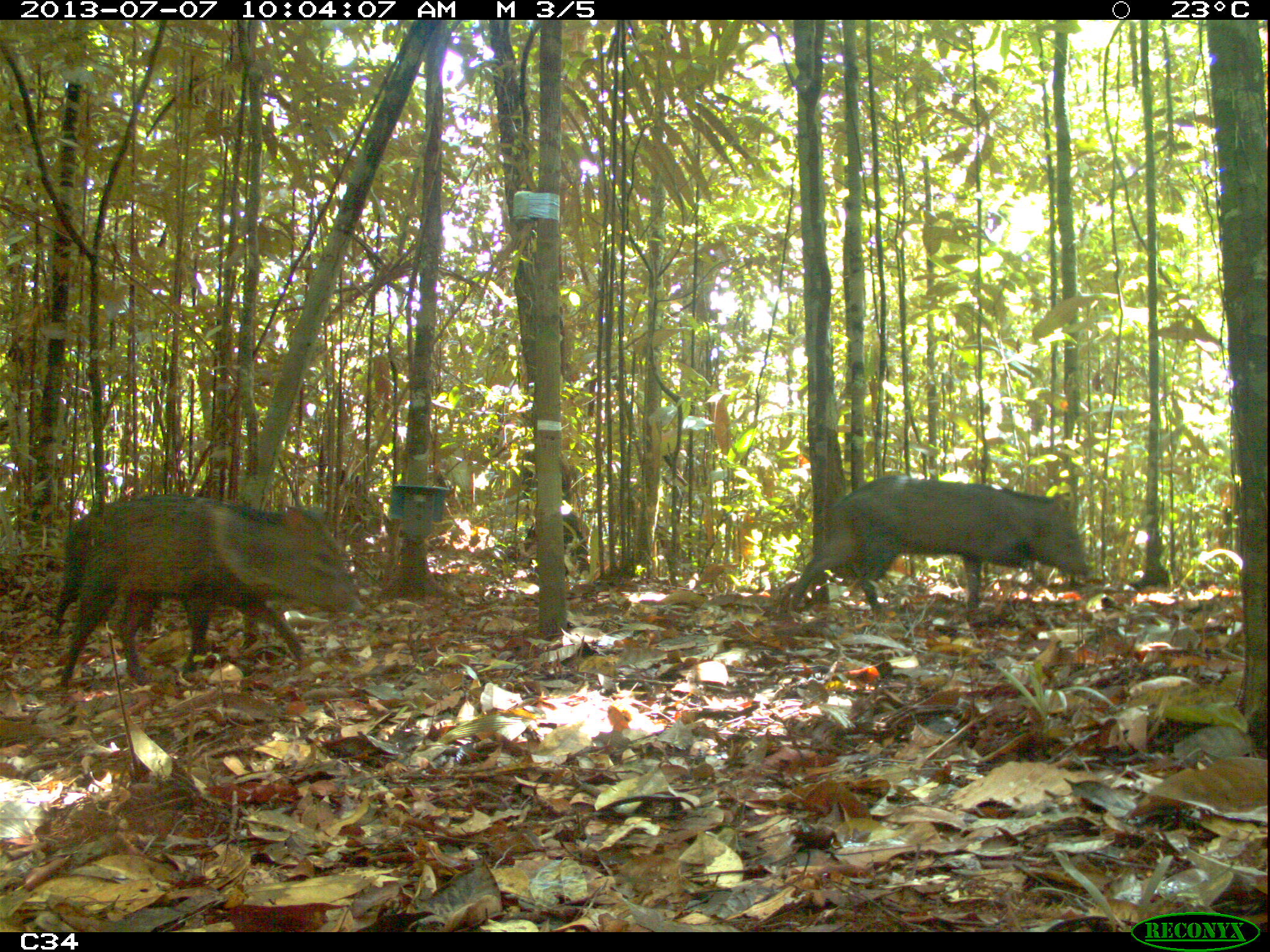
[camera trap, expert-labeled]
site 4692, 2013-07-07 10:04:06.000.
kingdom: Animalia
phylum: Chordata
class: Mammalia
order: Artiodactyla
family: Tayassuidae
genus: Pecari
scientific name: Pecari tajacu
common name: collared peccary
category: tayassu tajacu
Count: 4.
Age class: adult.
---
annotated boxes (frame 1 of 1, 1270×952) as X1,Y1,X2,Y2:
tayassu tajacu: 37,492,367,690; 780,474,1088,622